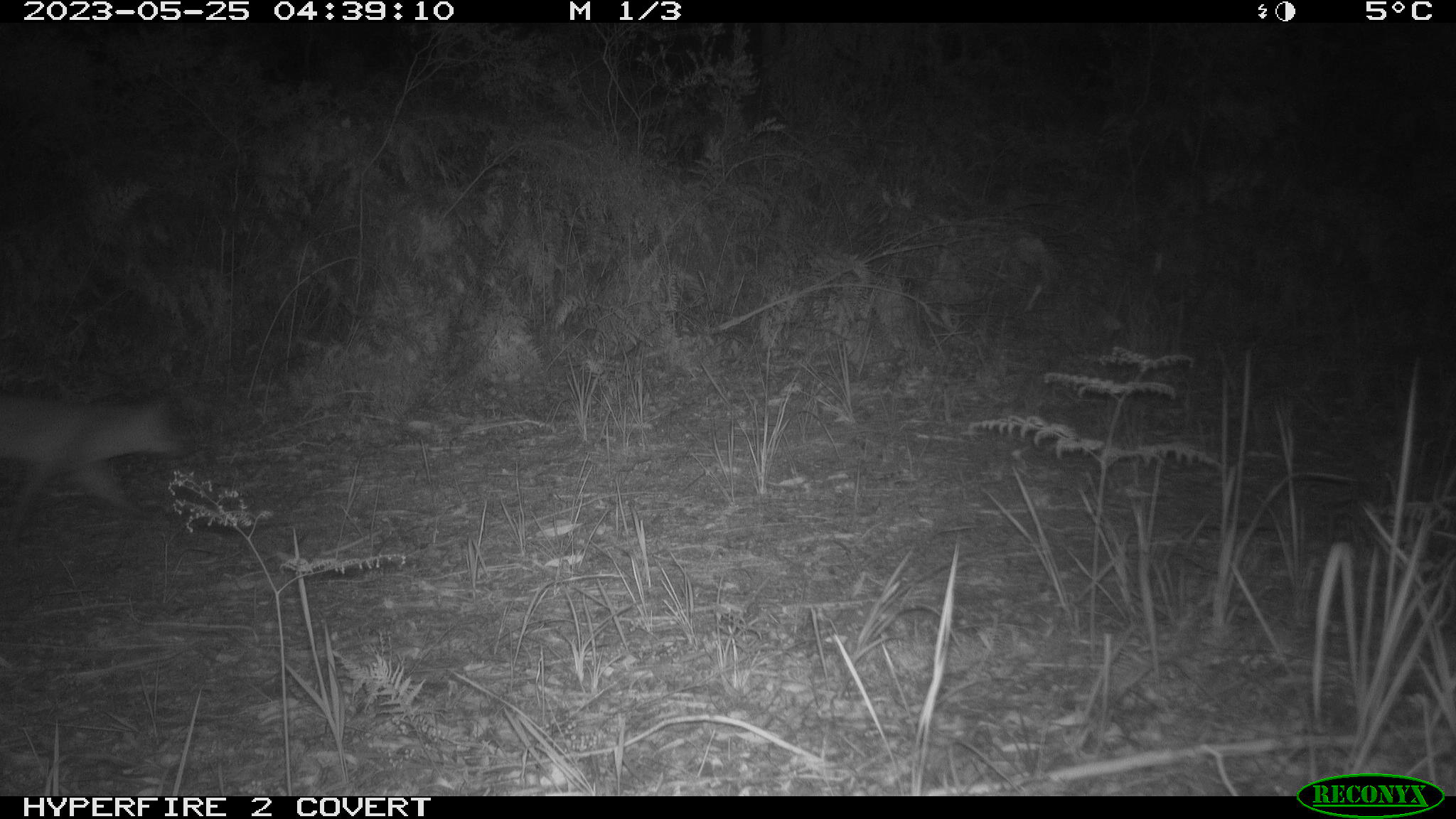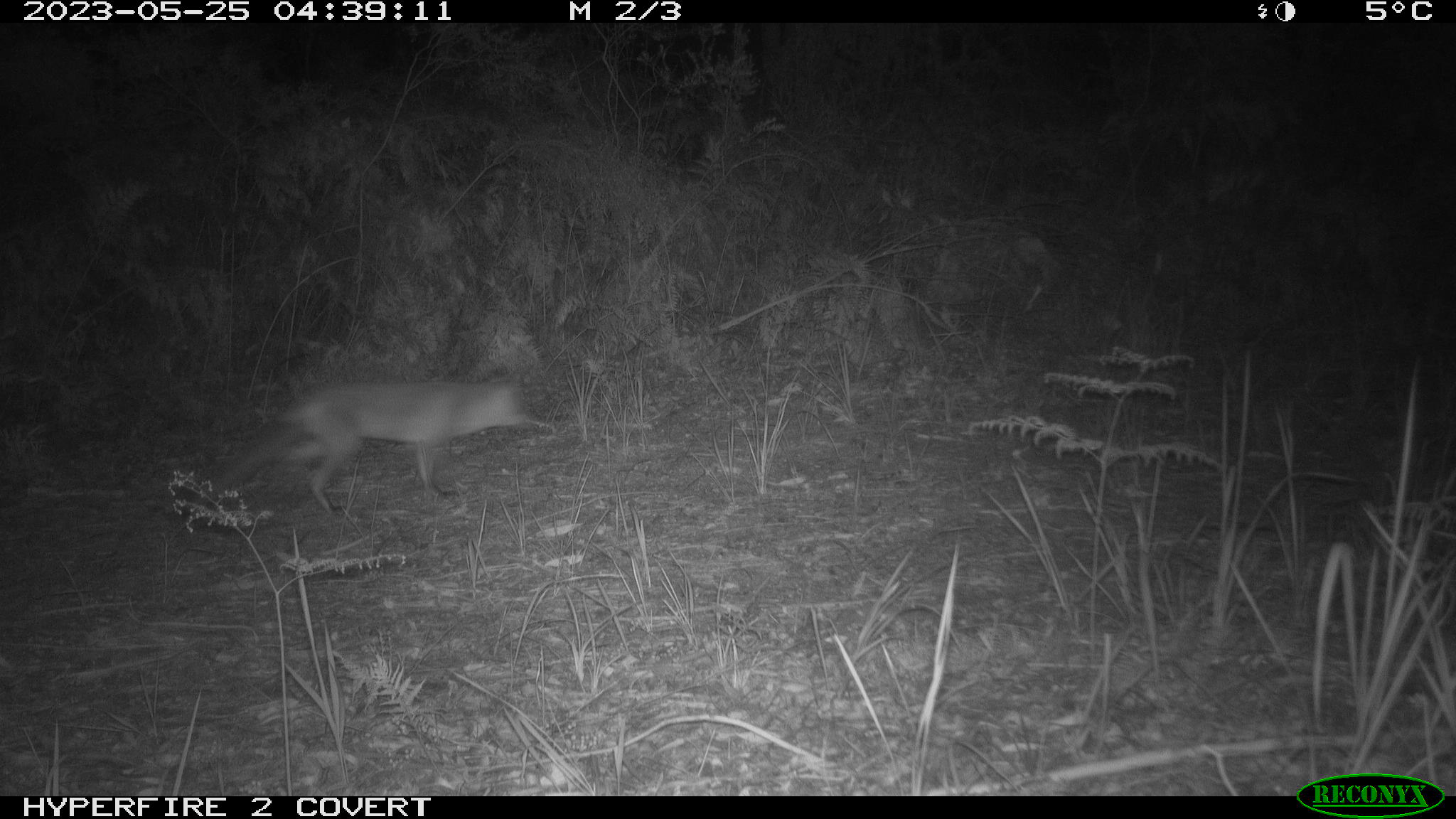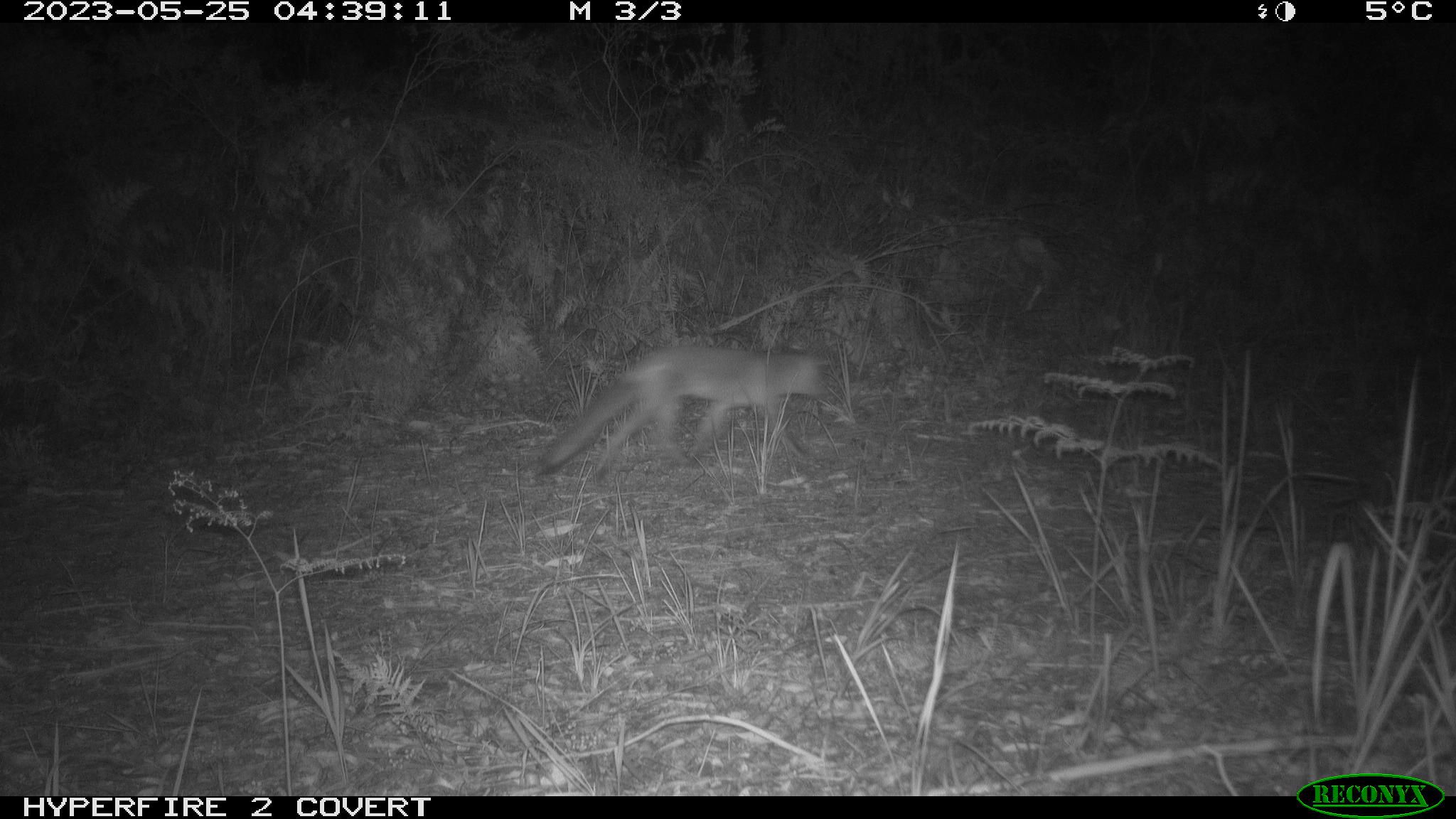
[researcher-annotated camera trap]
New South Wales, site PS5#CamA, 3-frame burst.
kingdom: Animalia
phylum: Chordata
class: Mammalia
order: Carnivora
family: Canidae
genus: Vulpes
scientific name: Vulpes vulpes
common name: red fox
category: fox